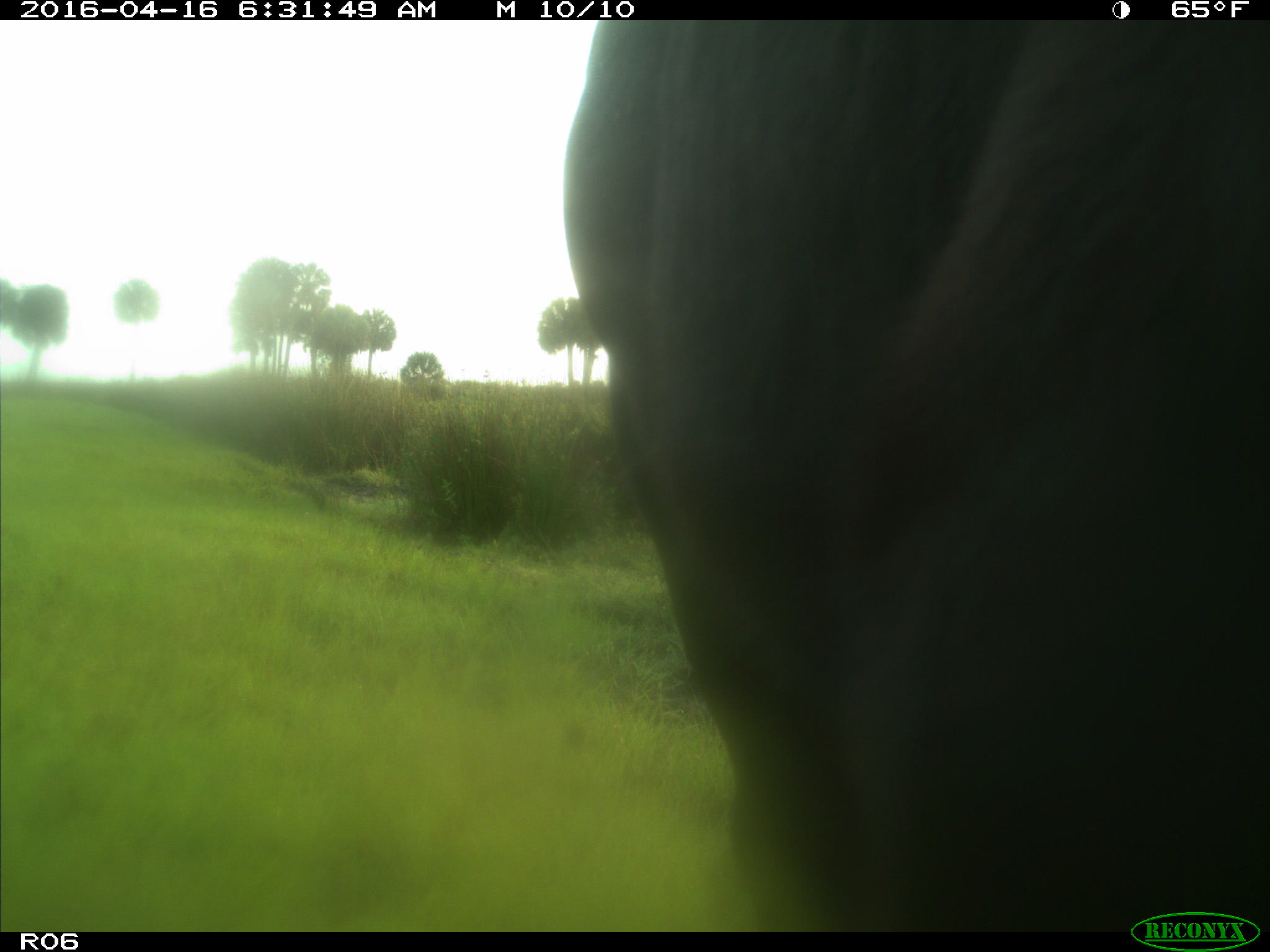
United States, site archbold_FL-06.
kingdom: Animalia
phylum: Chordata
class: Mammalia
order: Artiodactyla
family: Bovidae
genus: Bos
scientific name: Bos taurus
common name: domestic cow